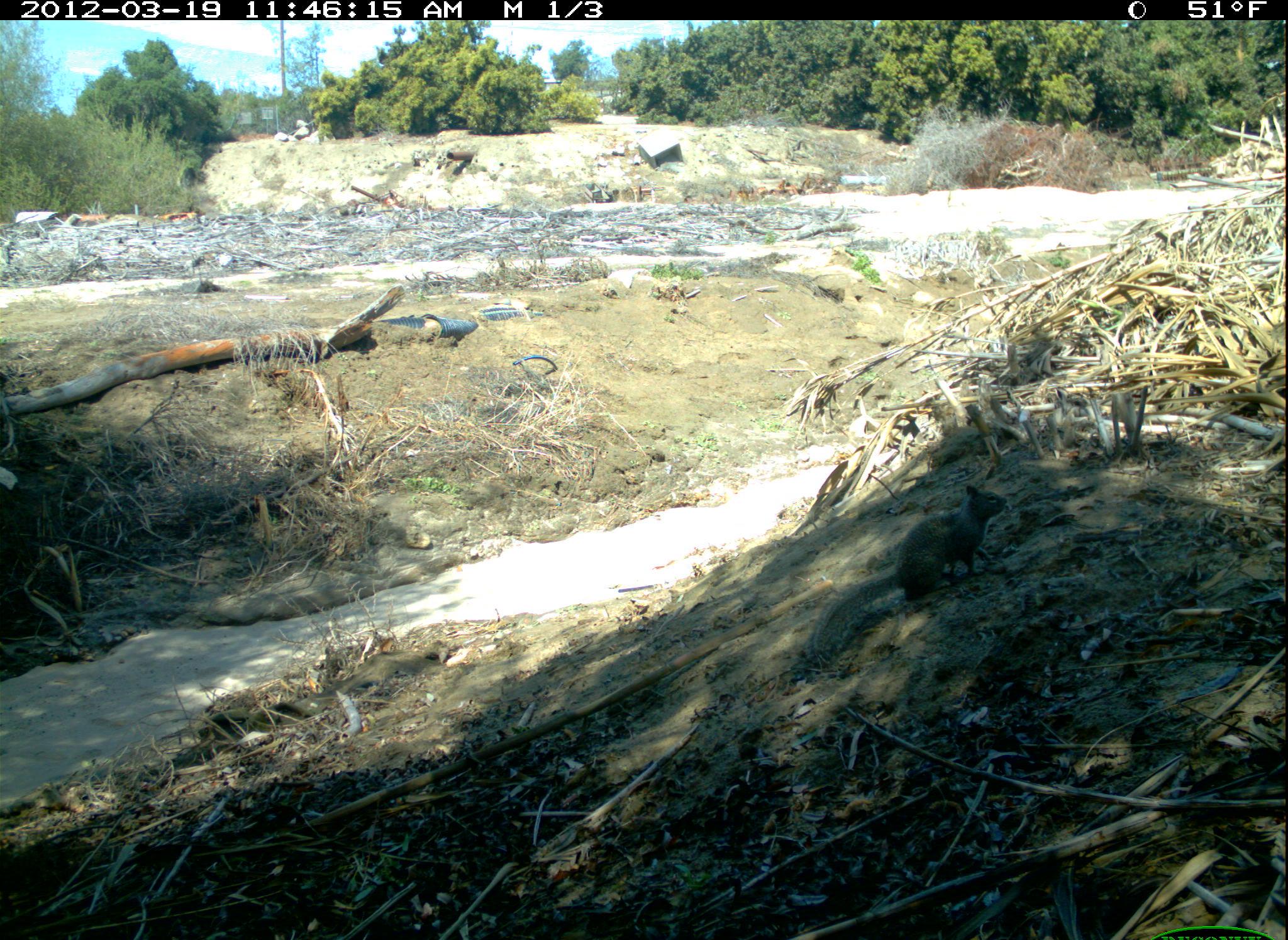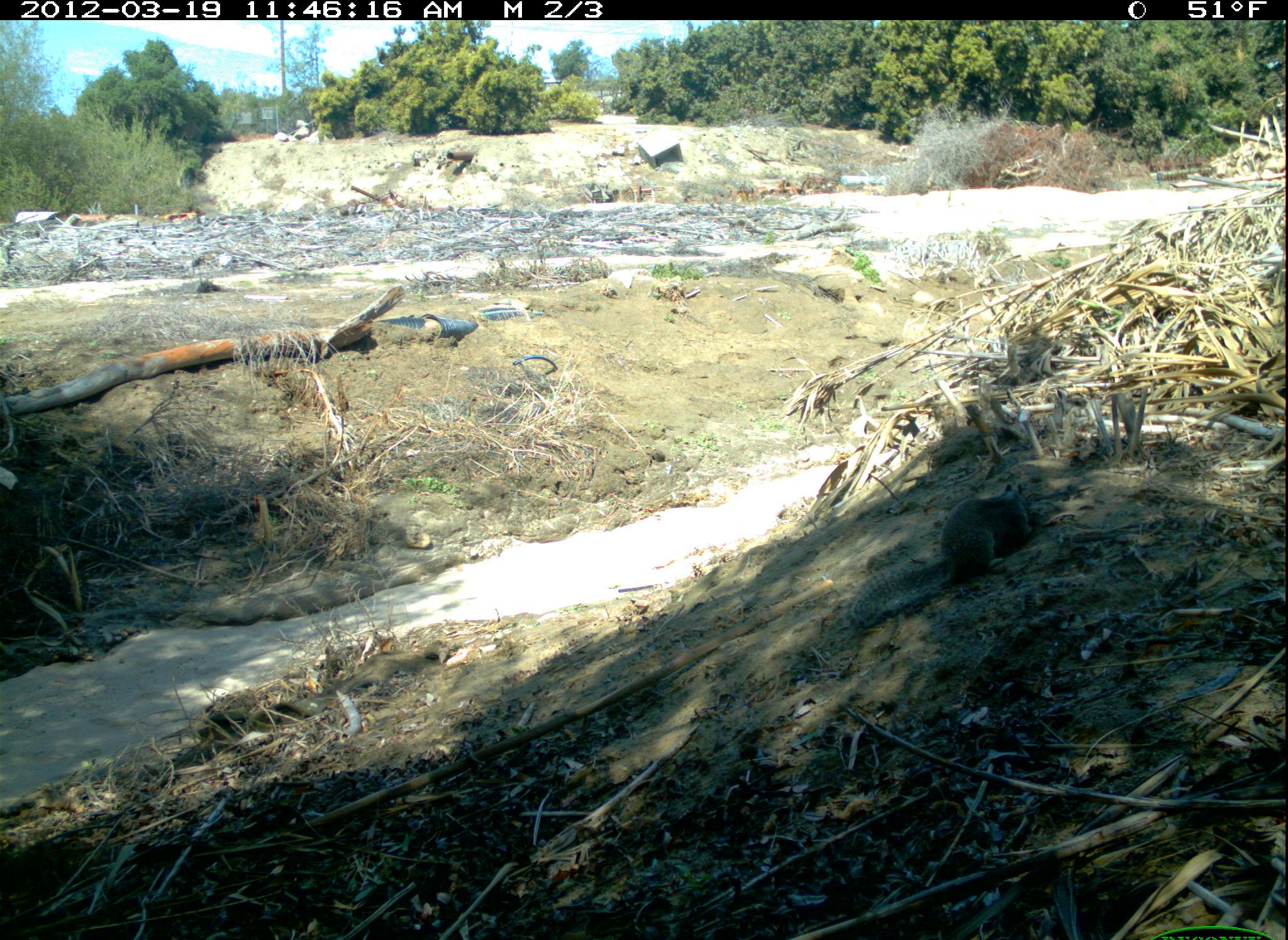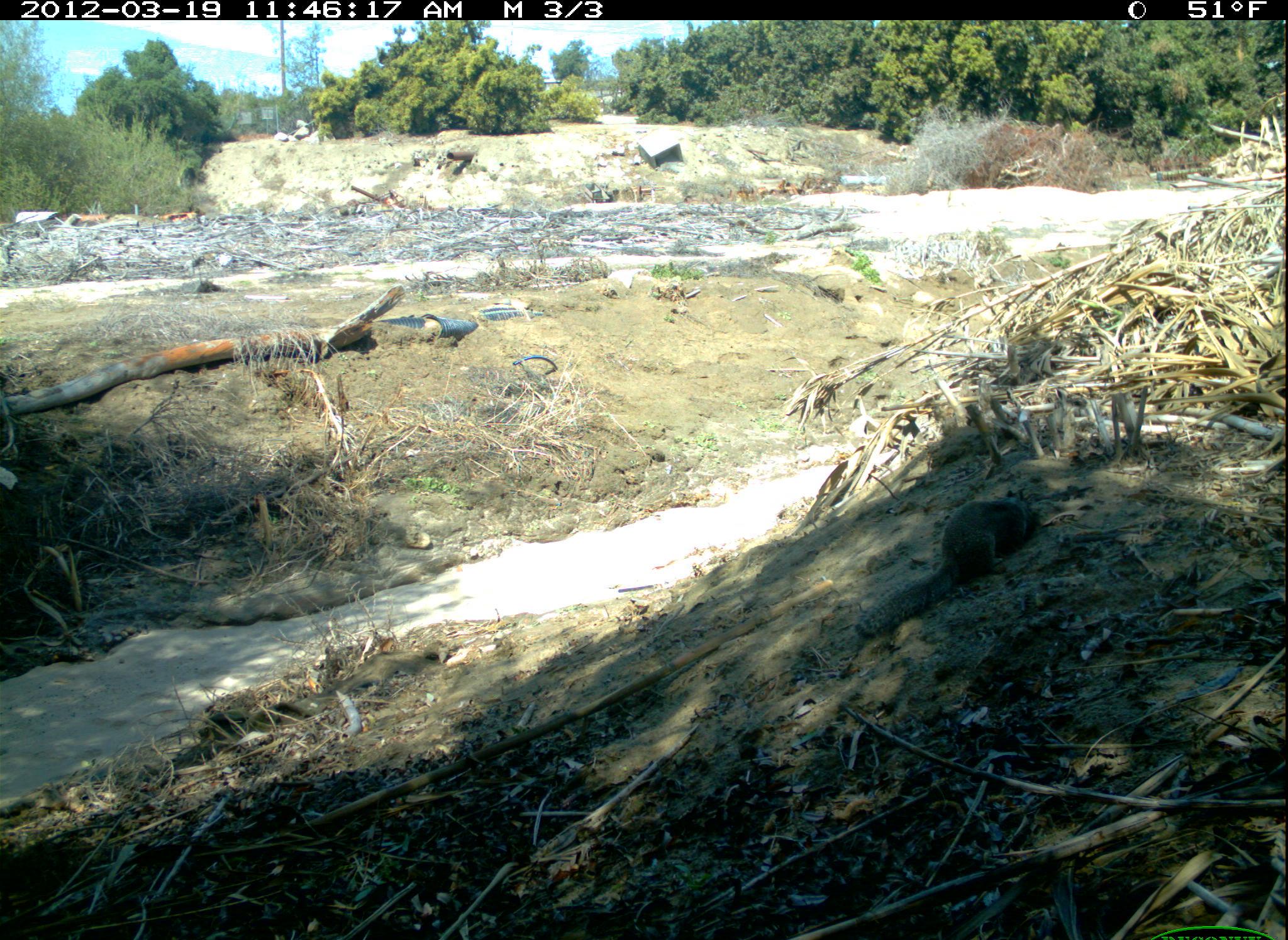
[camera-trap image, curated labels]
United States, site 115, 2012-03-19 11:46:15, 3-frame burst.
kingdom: Animalia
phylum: Chordata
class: Mammalia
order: Rodentia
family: Sciuridae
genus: Sciurus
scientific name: Sciurus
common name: squirrel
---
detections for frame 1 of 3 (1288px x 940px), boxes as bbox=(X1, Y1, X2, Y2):
squirrel: bbox=(805, 477, 1013, 659)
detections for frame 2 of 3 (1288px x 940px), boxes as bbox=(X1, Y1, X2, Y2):
squirrel: bbox=(837, 464, 1038, 639)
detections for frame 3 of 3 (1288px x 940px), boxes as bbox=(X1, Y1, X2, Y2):
squirrel: bbox=(850, 478, 1029, 657)